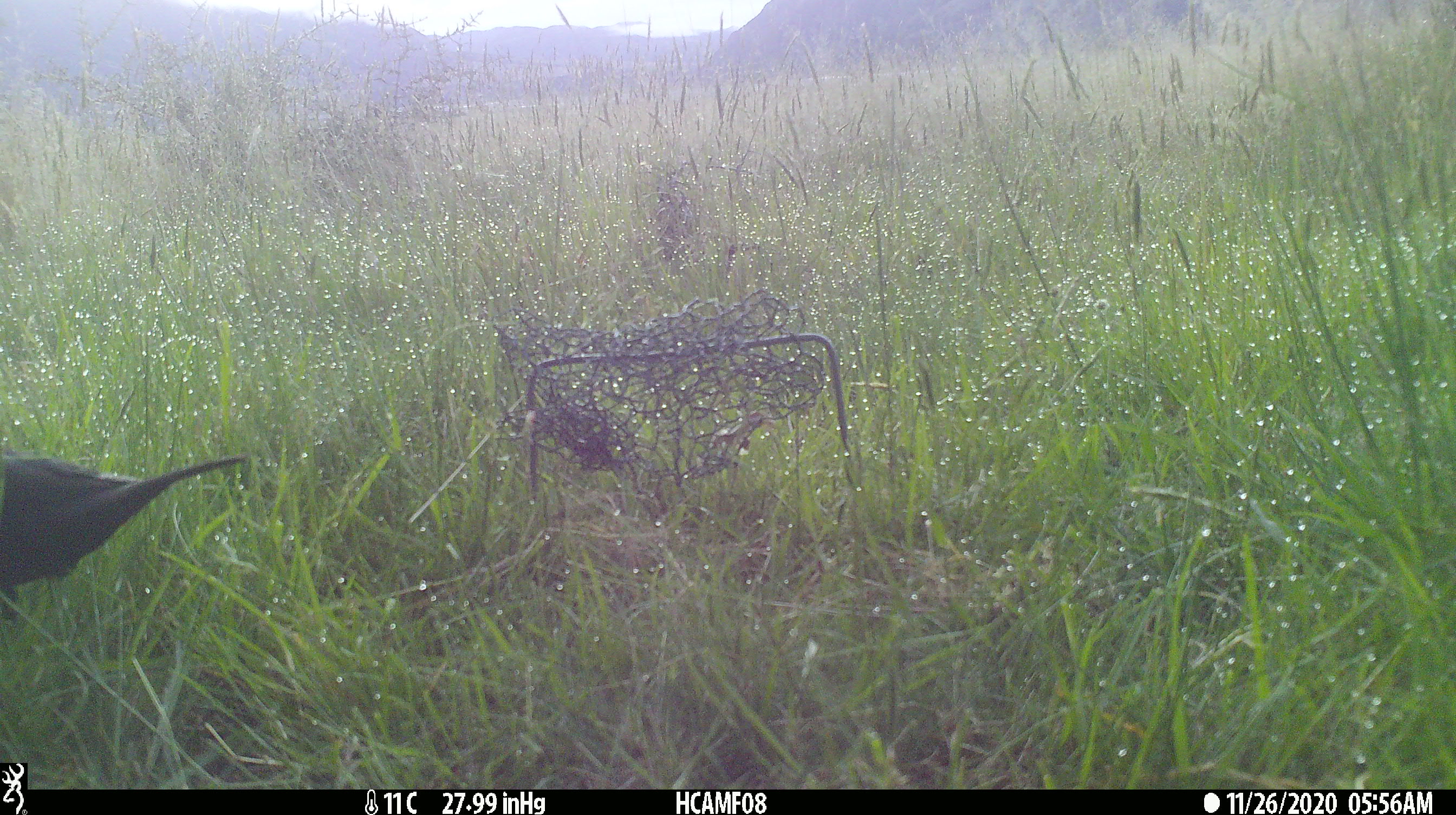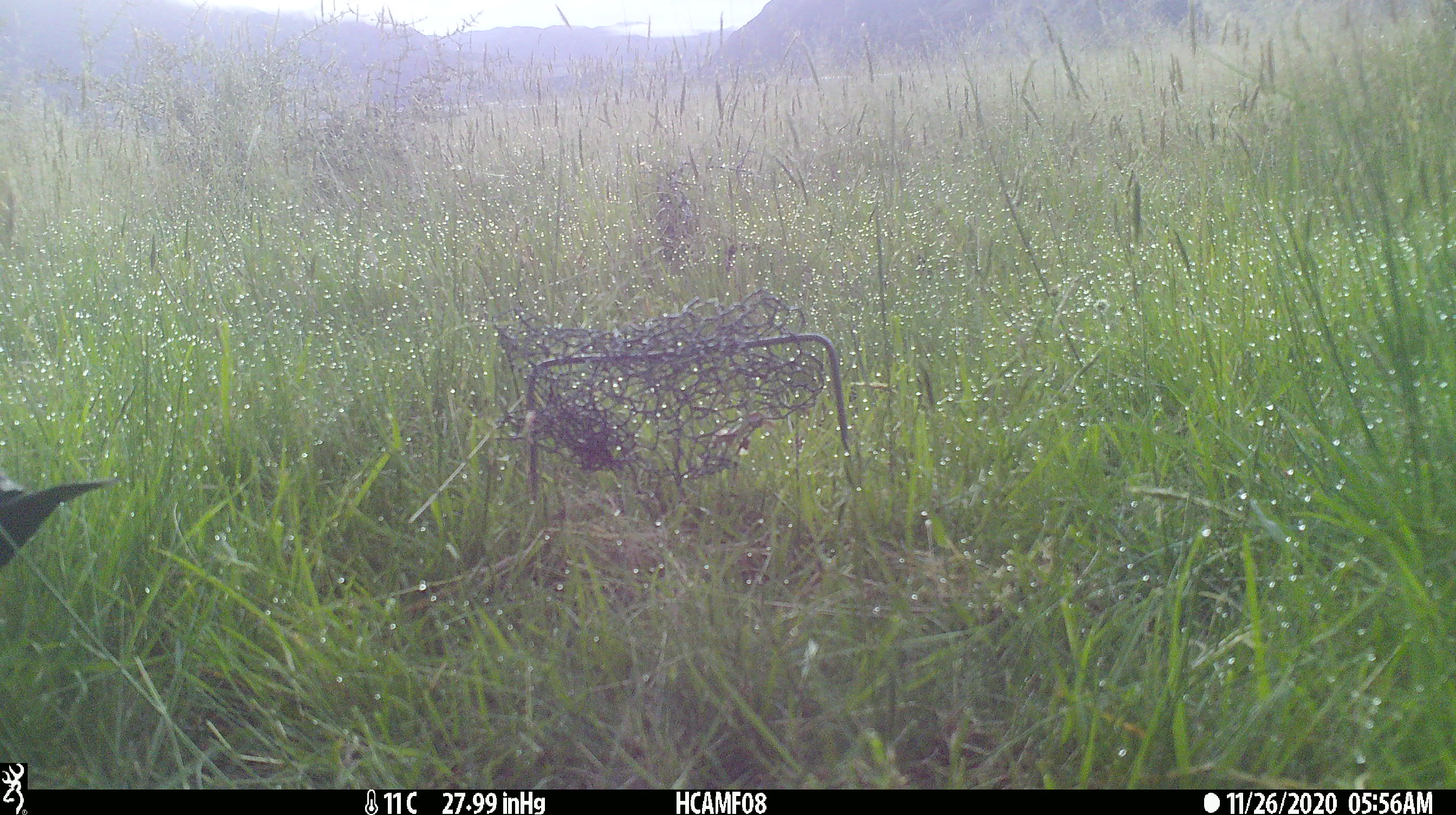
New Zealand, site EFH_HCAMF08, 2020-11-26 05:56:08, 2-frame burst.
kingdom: Animalia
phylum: Chordata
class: Aves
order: Passeriformes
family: Turdidae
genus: Turdus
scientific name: Turdus merula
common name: eurasian blackbird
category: blackbird